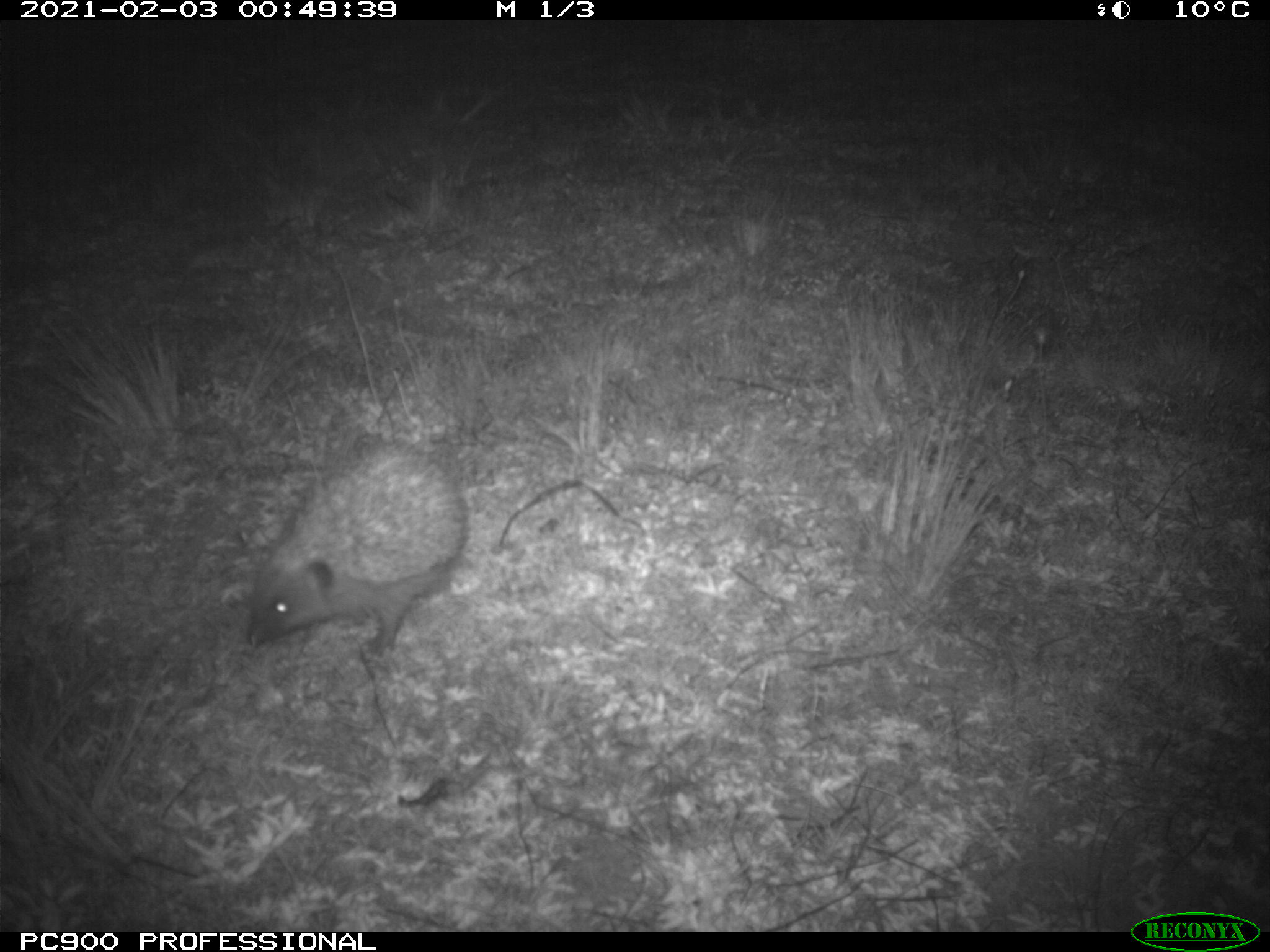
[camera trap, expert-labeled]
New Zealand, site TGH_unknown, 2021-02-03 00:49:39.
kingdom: Animalia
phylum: Chordata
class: Mammalia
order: Eulipotyphla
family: Erinaceidae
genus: Erinaceus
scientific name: Erinaceus europaeus europaeus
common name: european hedgehog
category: hedgehog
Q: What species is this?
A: Hedgehog (european hedgehog) (Erinaceus europaeus europaeus).